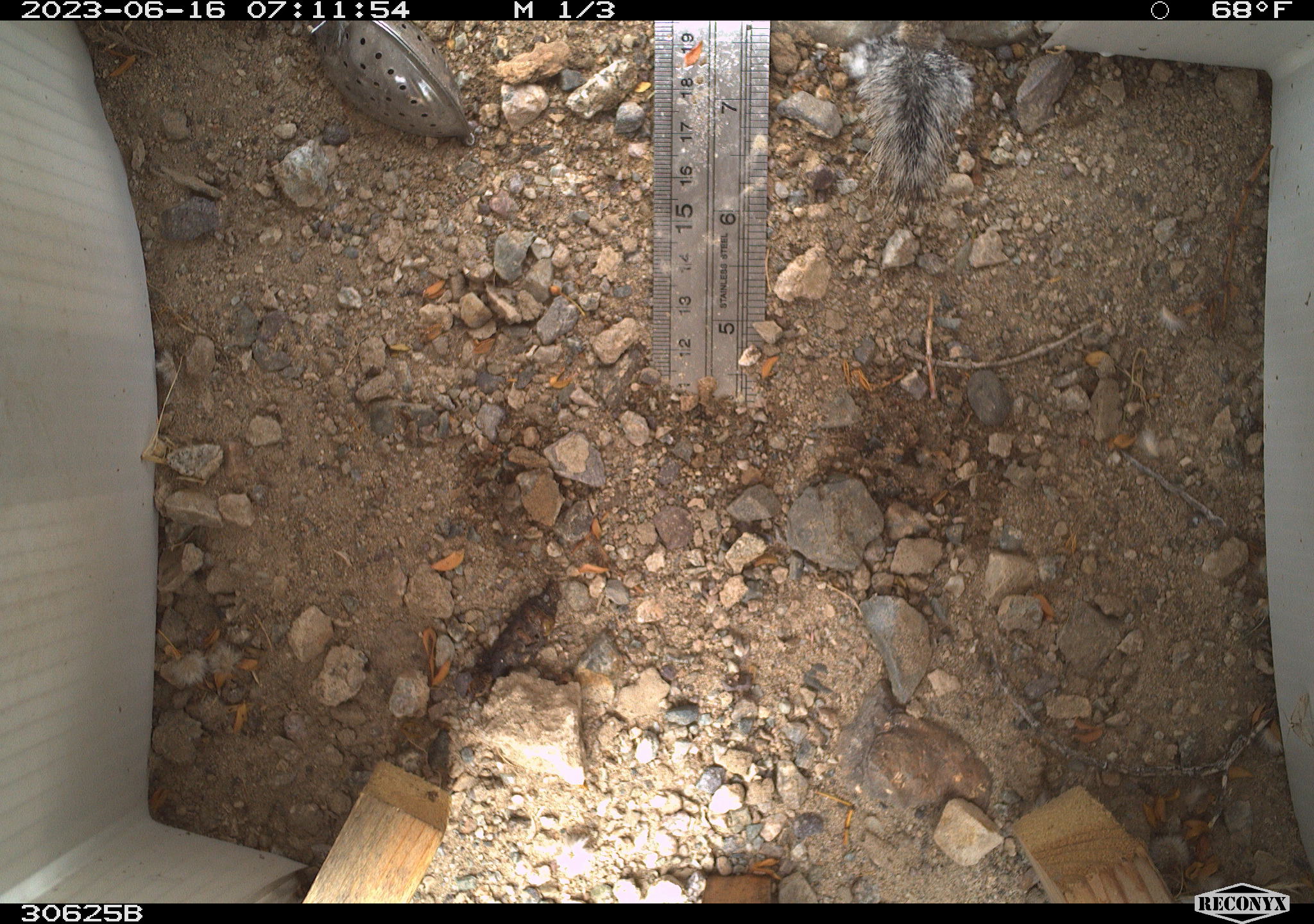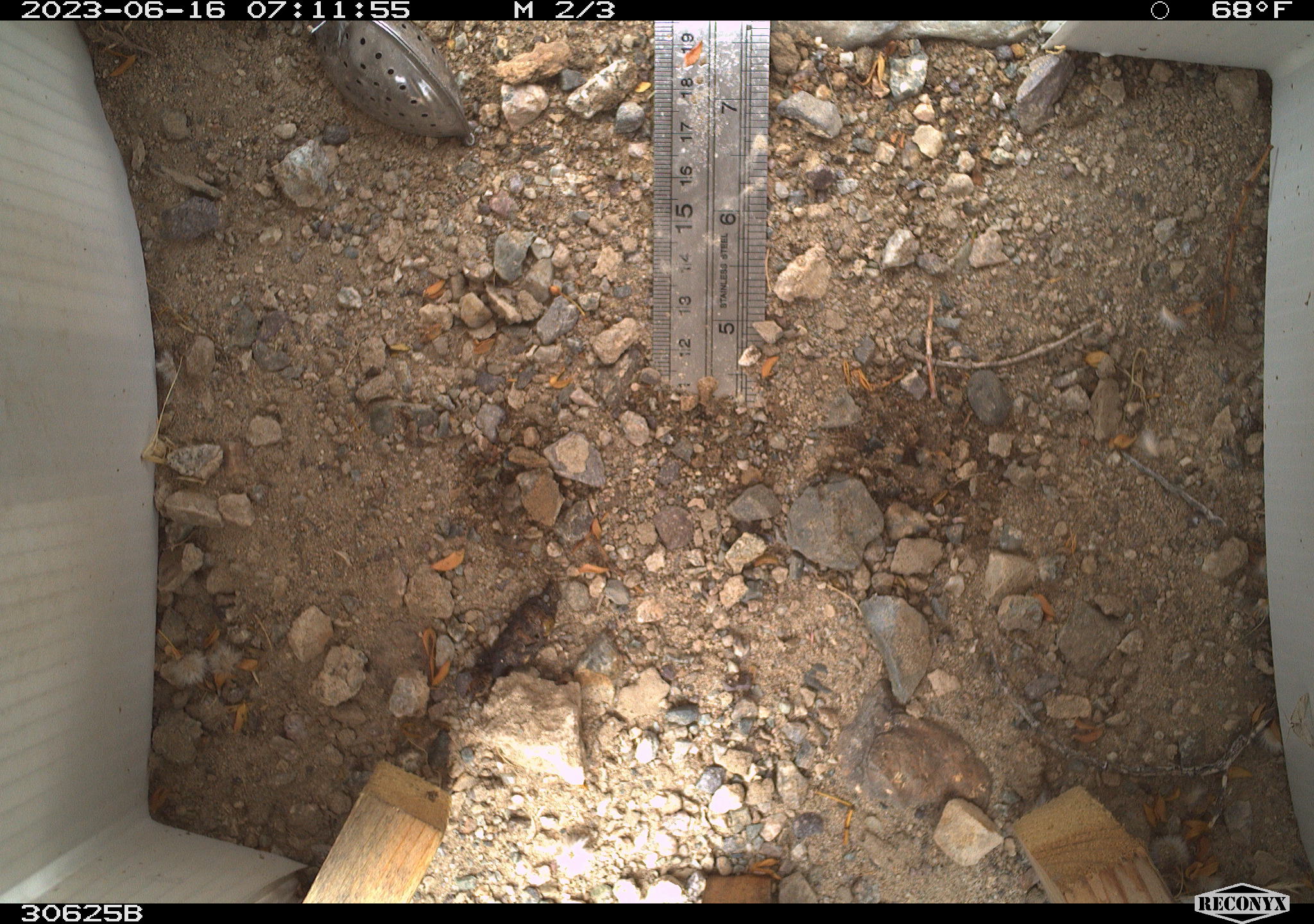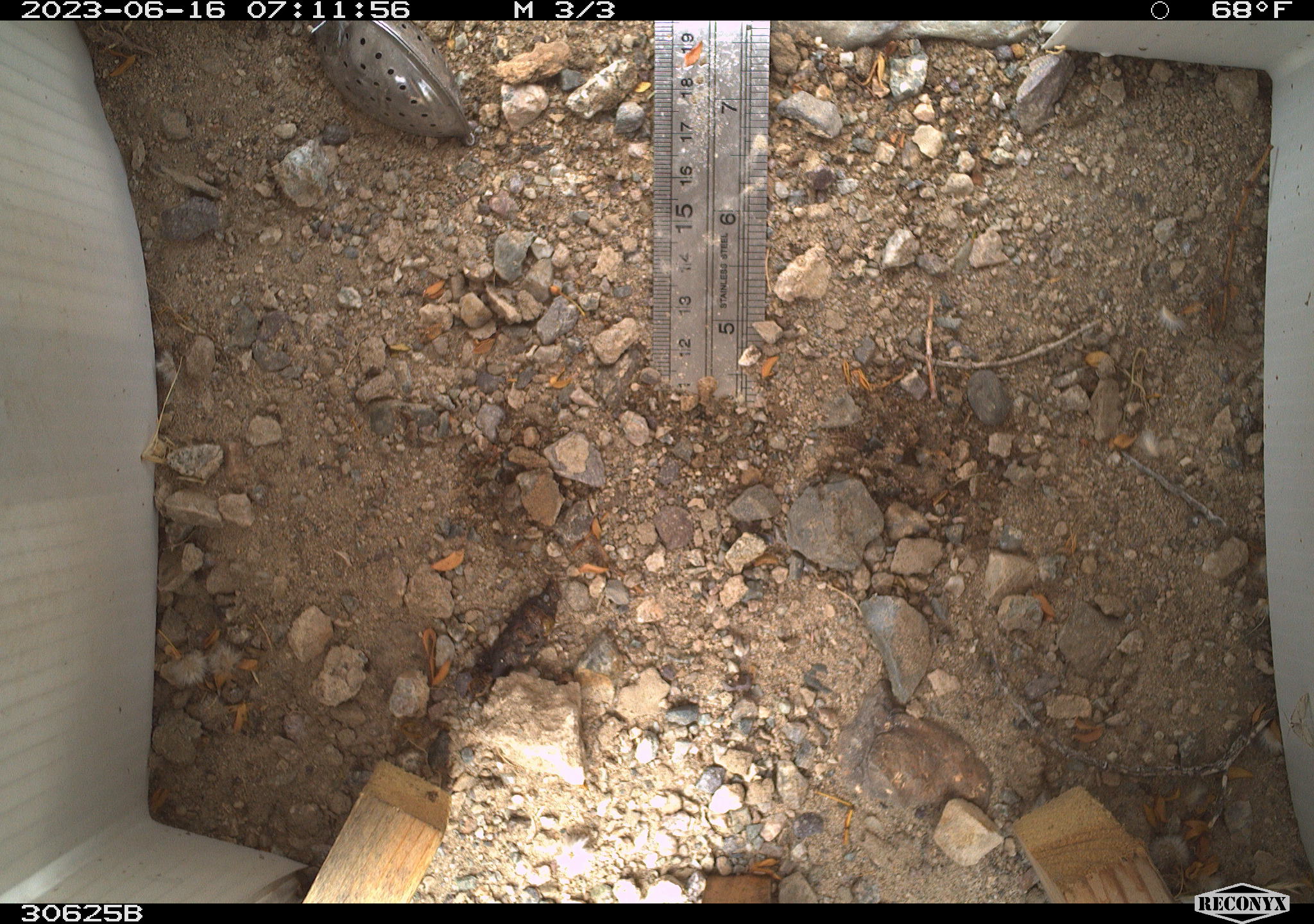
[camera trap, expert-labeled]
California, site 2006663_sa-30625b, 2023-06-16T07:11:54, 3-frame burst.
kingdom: Animalia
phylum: Chordata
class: Mammalia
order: Rodentia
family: Sciuridae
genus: Ammospermophilus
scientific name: Ammospermophilus leucurus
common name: white-tailed antelope squirrel